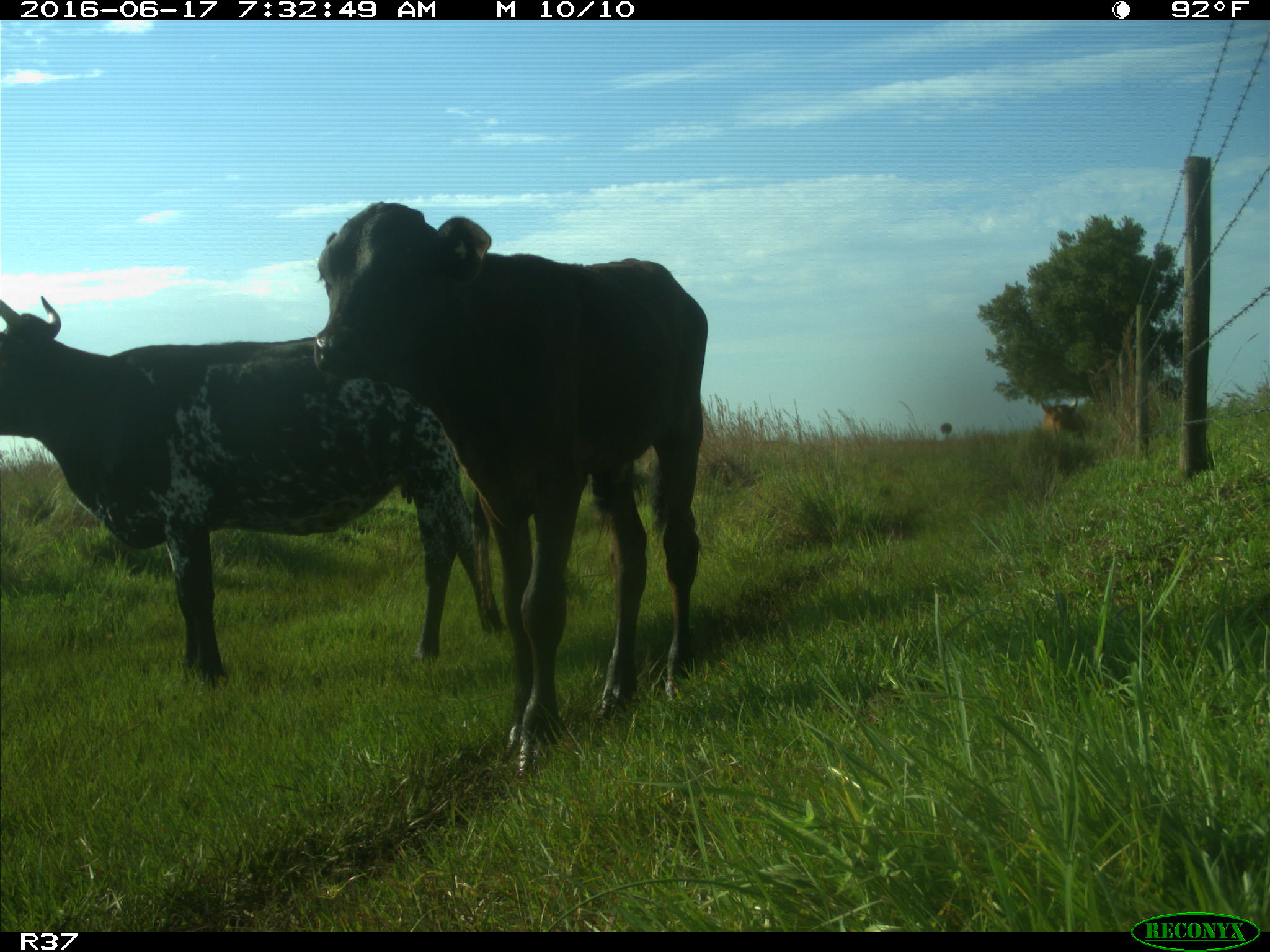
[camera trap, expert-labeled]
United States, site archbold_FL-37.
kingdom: Animalia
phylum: Chordata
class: Mammalia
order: Artiodactyla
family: Bovidae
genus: Bos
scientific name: Bos taurus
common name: domestic cow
Bos taurus (domestic cow).